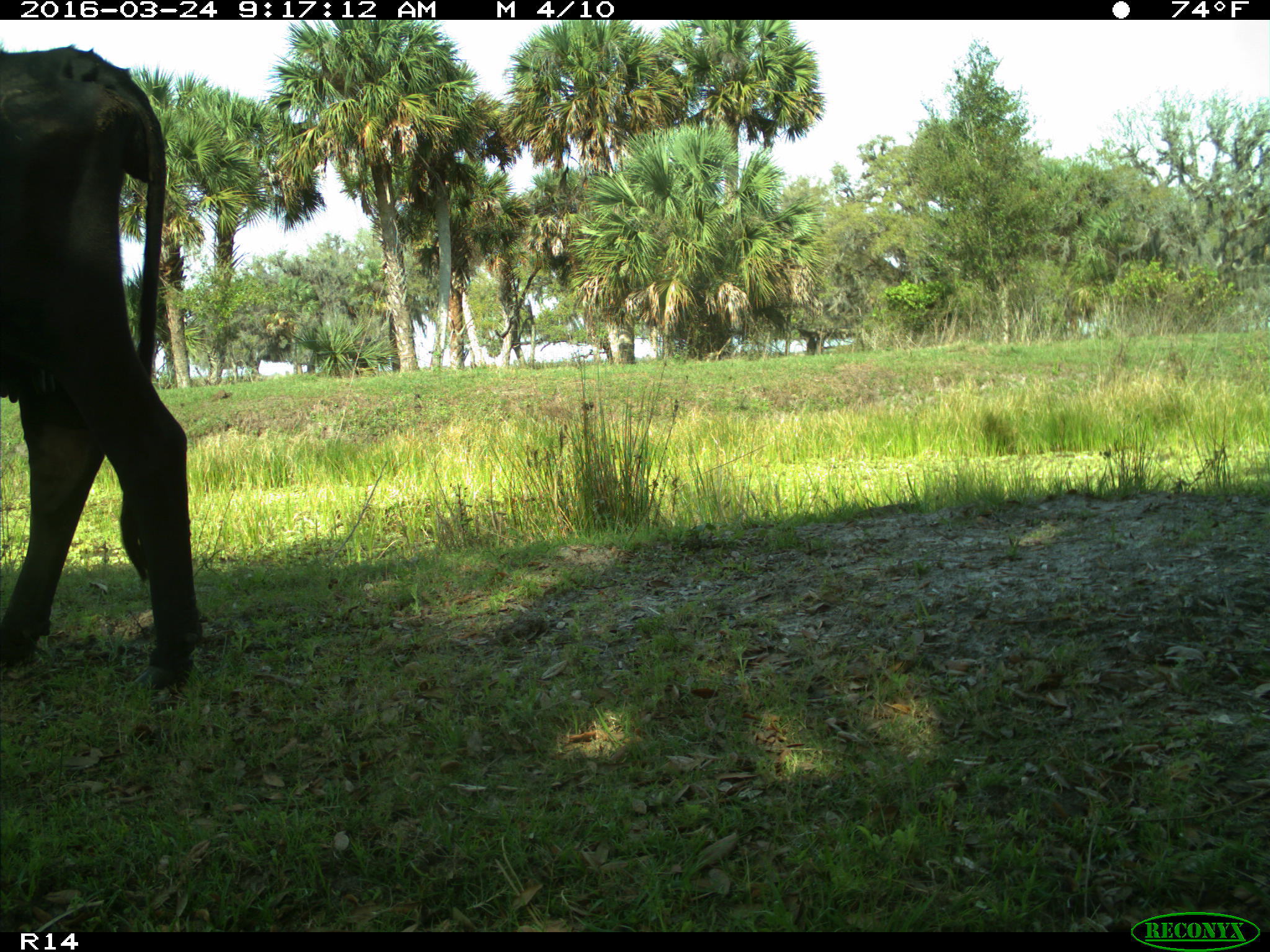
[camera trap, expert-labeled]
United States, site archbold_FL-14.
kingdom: Animalia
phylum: Chordata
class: Mammalia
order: Artiodactyla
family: Bovidae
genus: Bos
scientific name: Bos taurus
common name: domestic cow